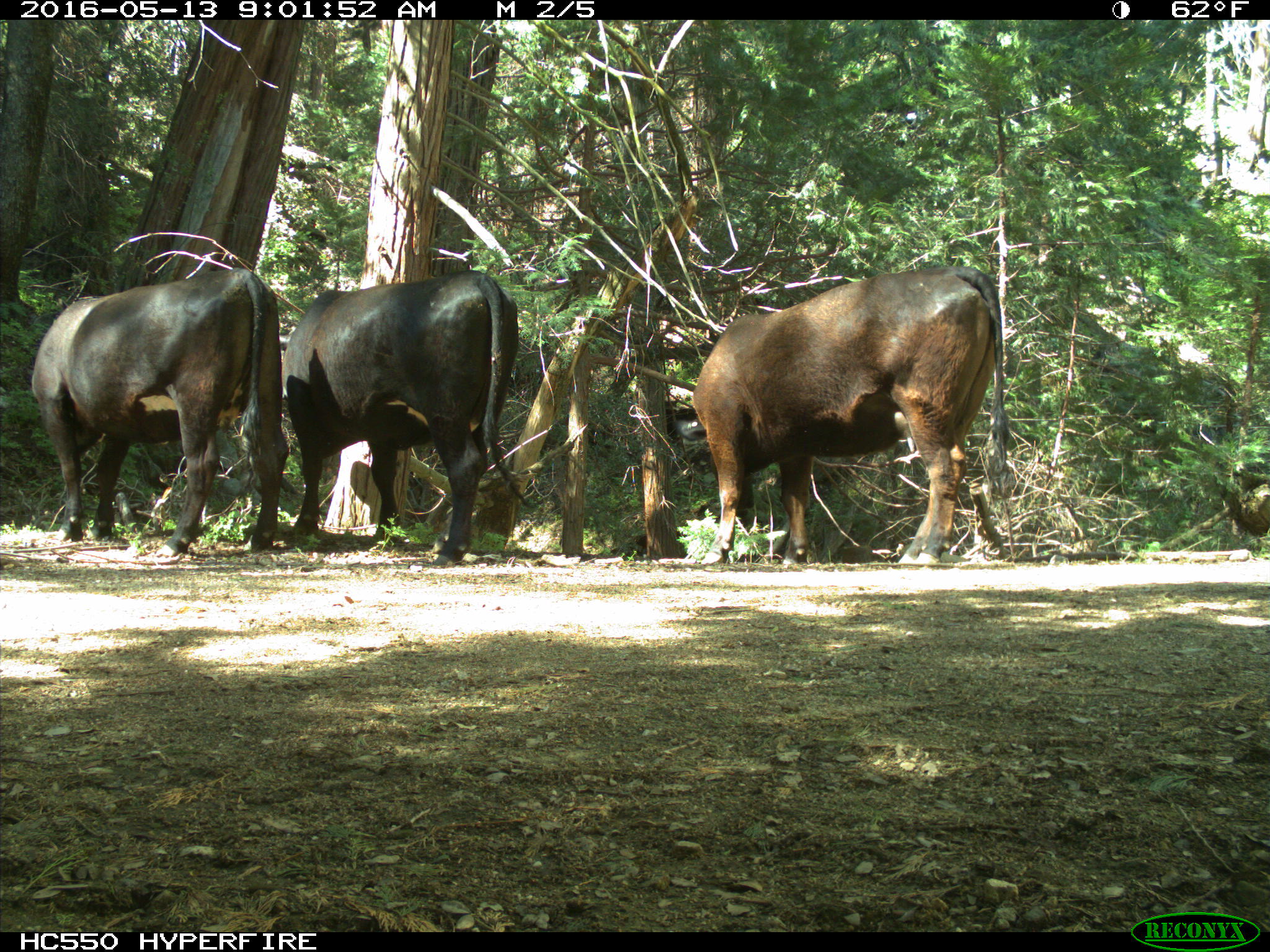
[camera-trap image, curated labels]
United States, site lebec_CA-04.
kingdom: Animalia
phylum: Chordata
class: Mammalia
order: Artiodactyla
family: Bovidae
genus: Bos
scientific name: Bos taurus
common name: domestic cow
Bos taurus (domestic cow).